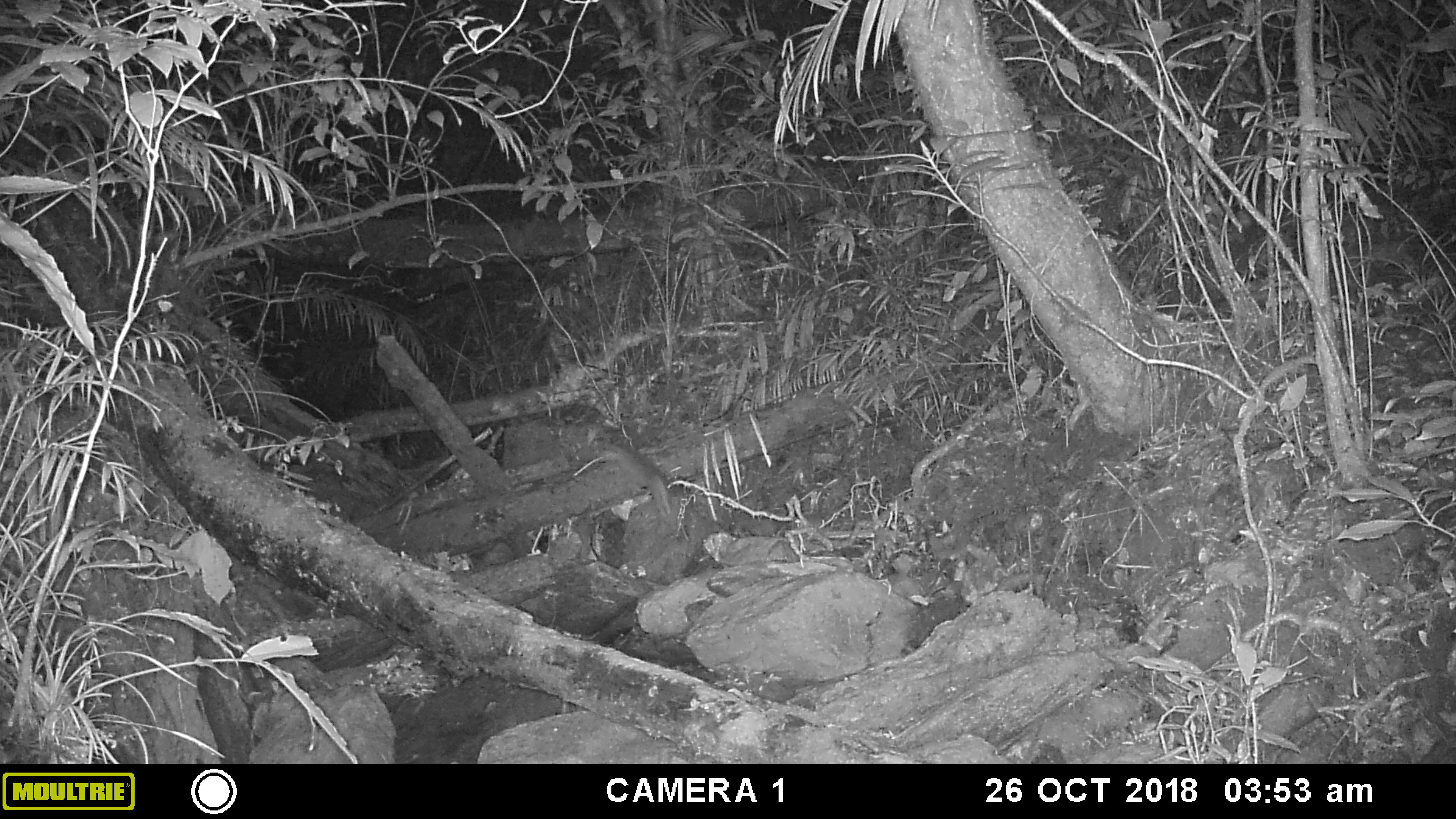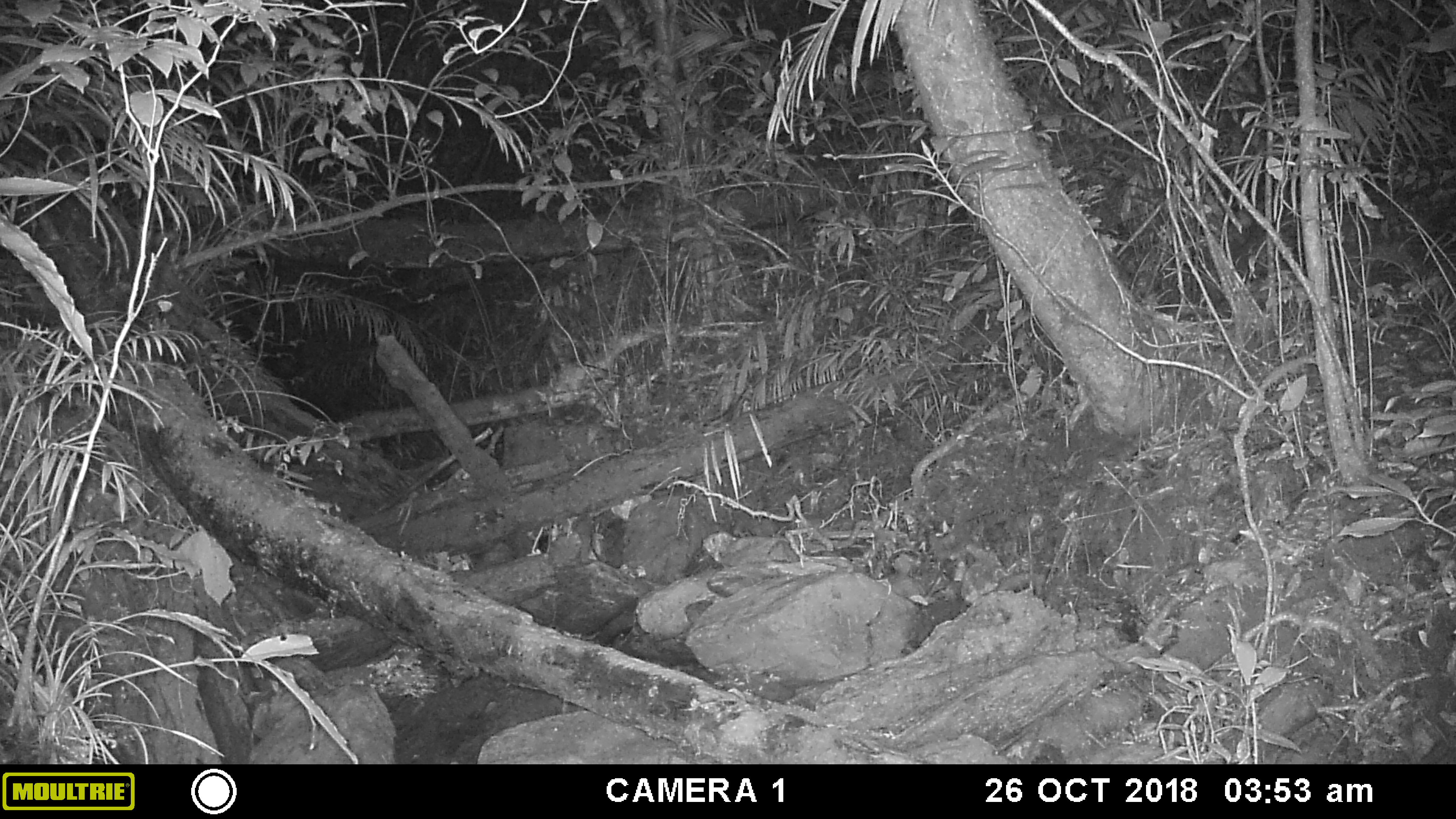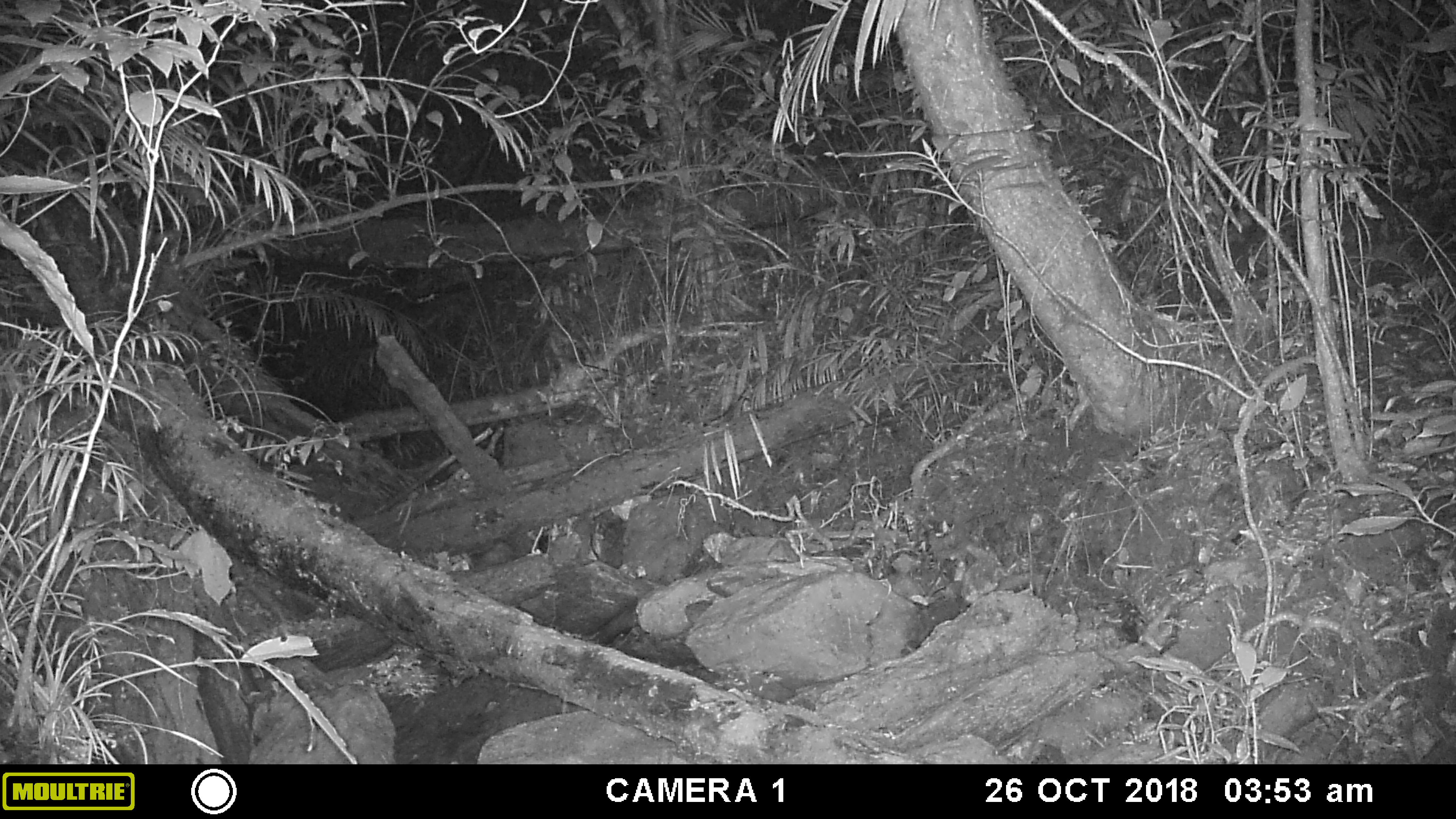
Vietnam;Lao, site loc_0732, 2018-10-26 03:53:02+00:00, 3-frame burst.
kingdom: Animalia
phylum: Chordata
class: Mammalia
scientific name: Mammalia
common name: mammal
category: unidentified small mammal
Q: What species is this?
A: Unidentified small mammal (mammal) (Mammalia).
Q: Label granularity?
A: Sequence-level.